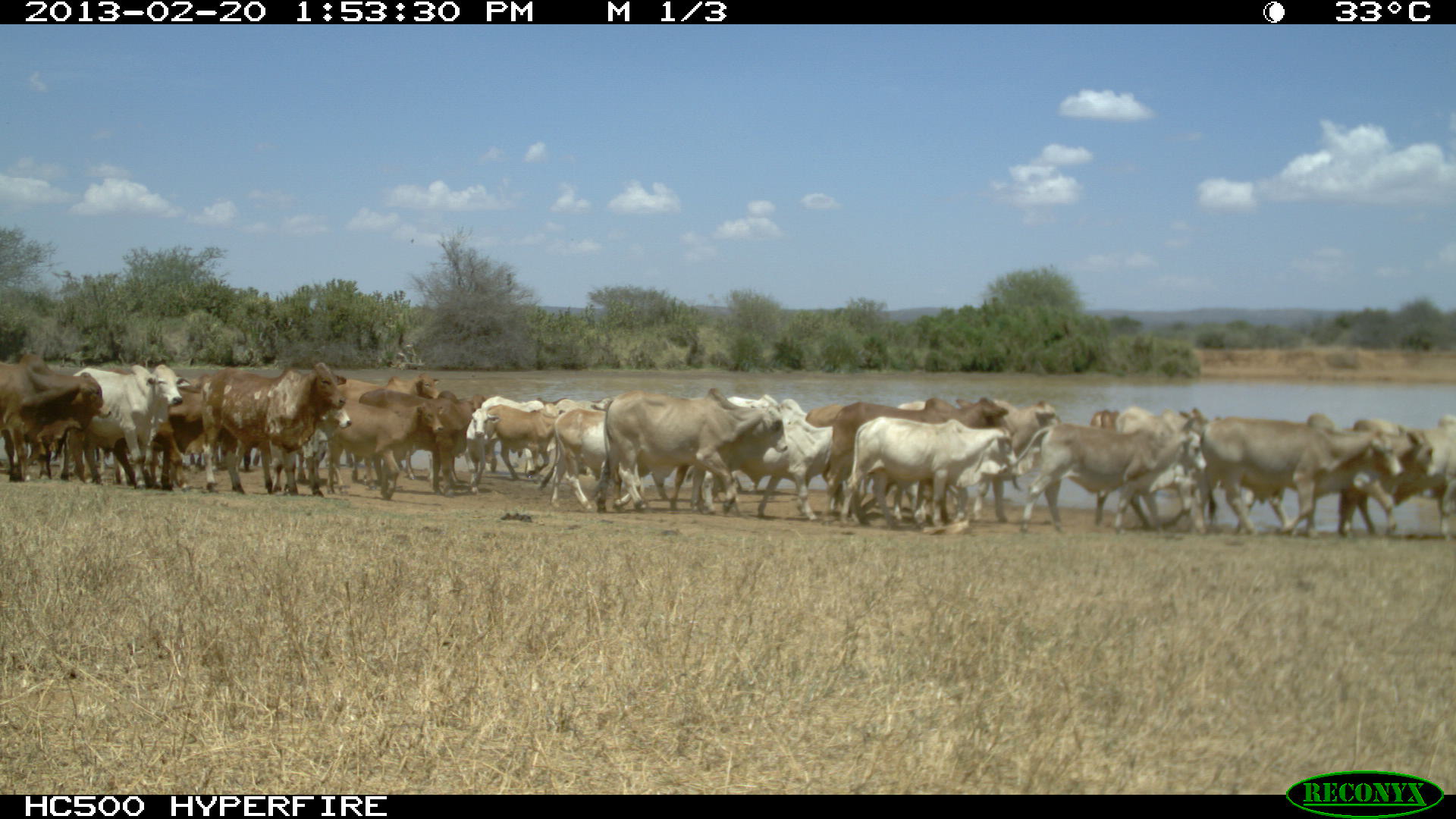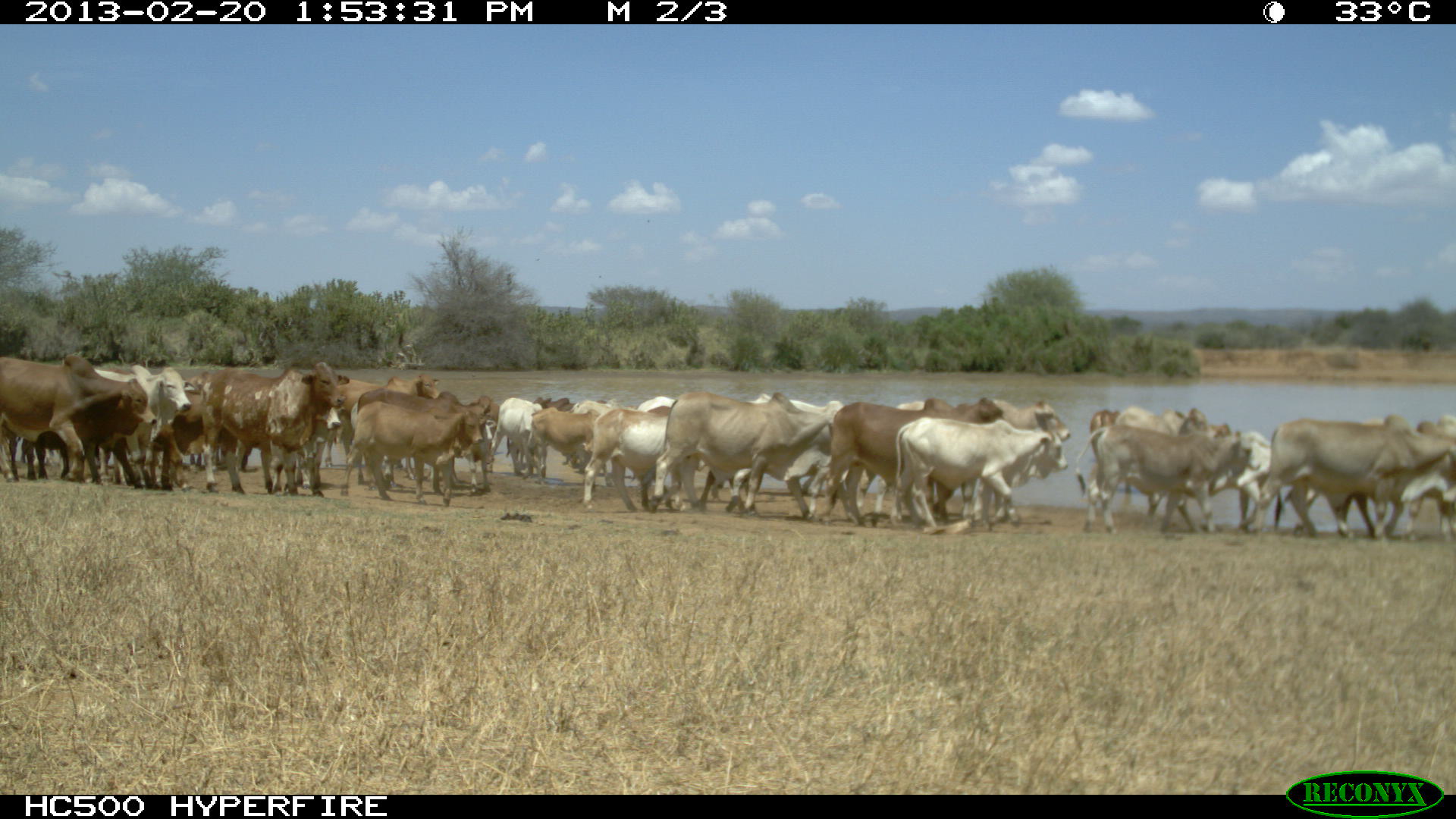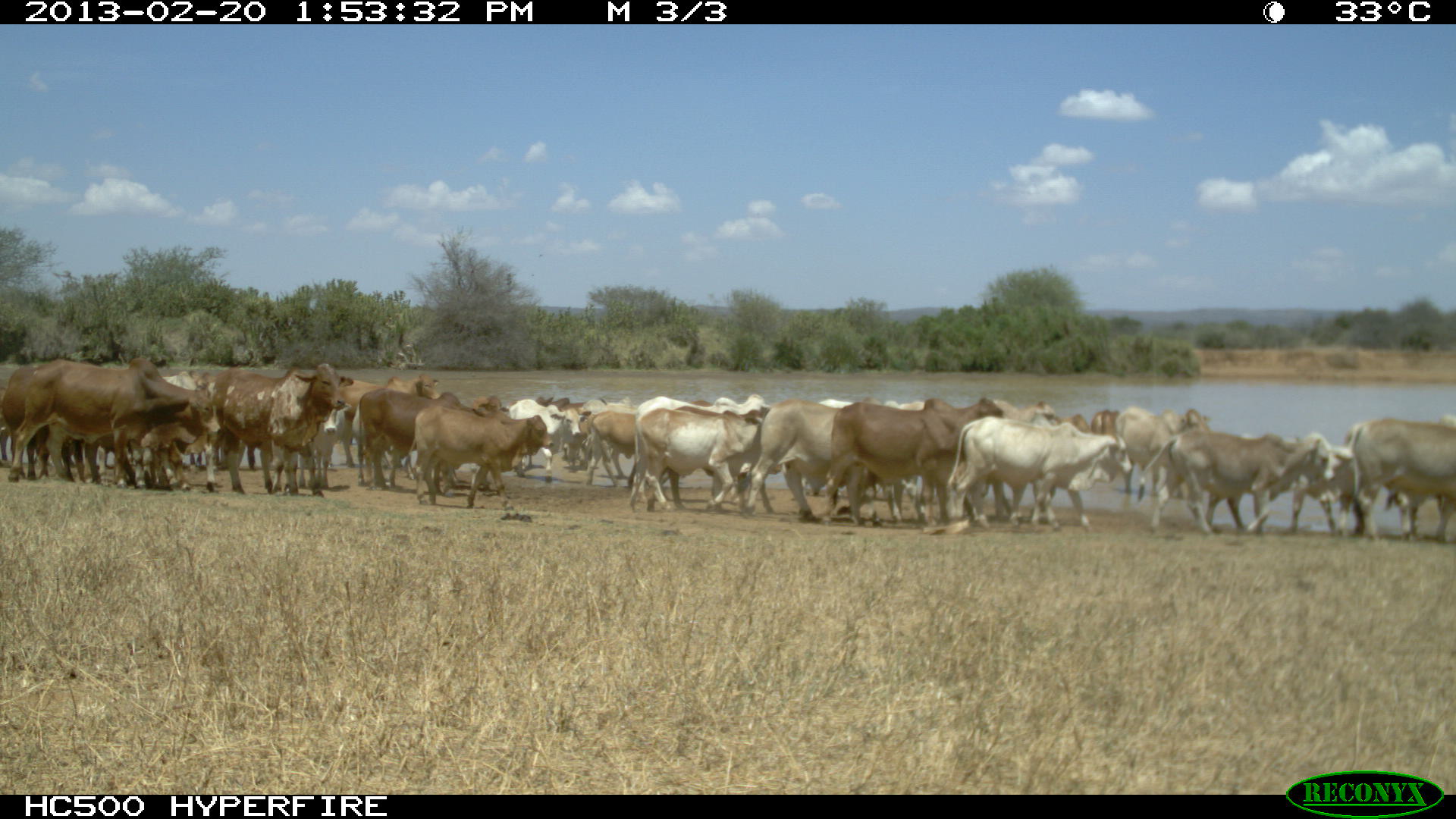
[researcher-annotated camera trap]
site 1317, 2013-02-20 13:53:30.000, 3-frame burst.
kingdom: Animalia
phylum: Chordata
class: Mammalia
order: Artiodactyla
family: Bovidae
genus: Bos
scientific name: Bos taurus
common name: domestic cattle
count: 24